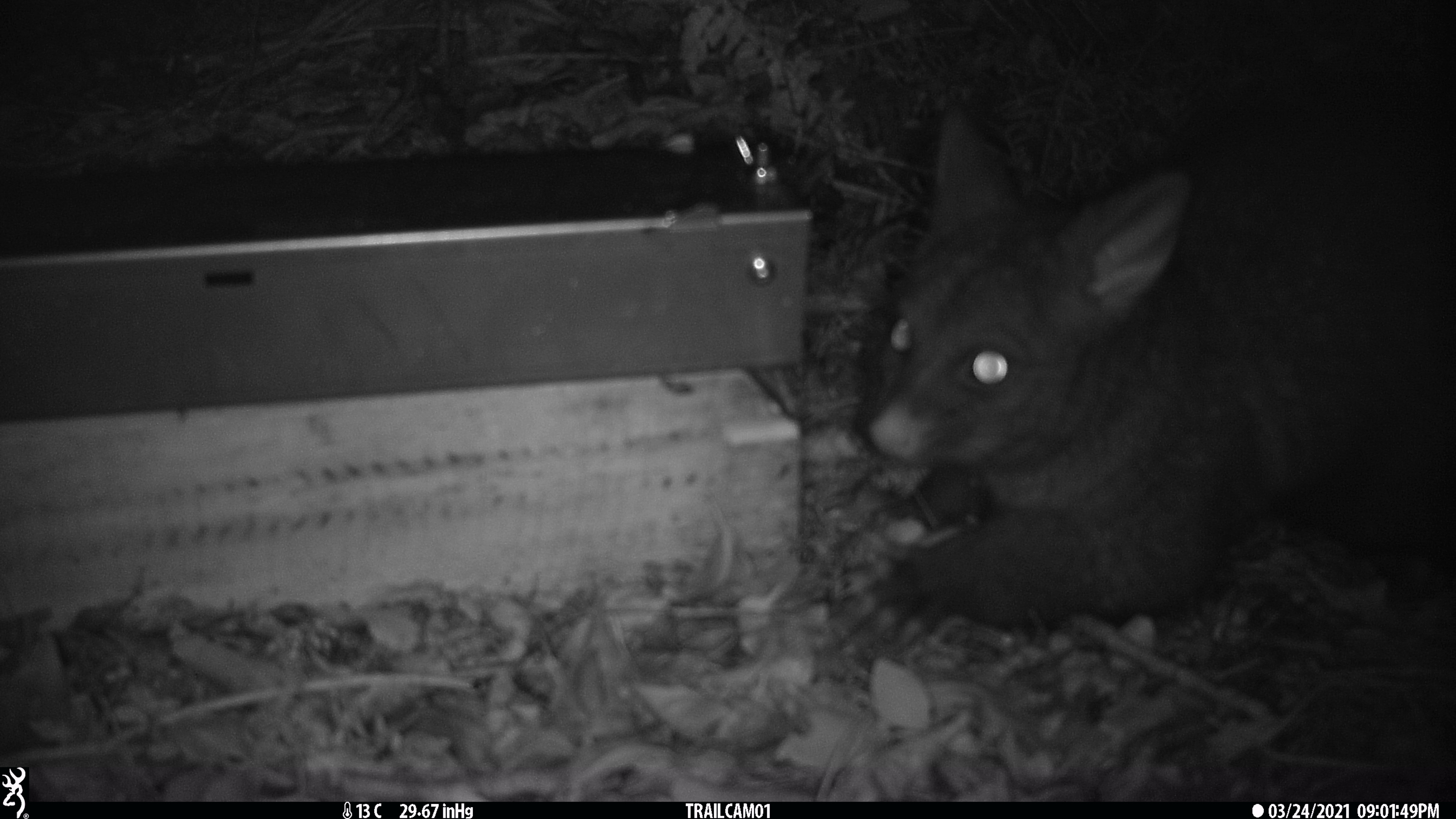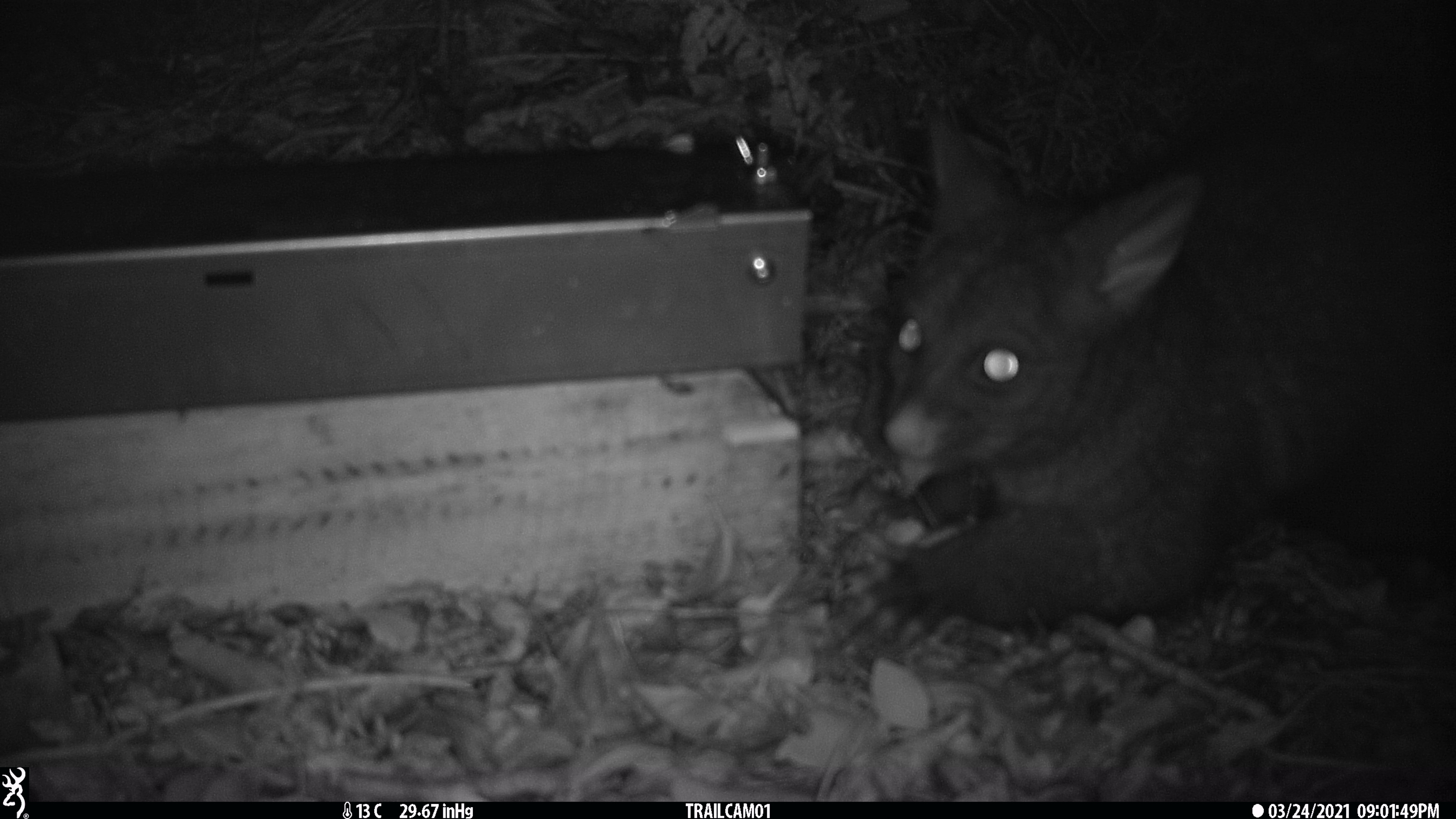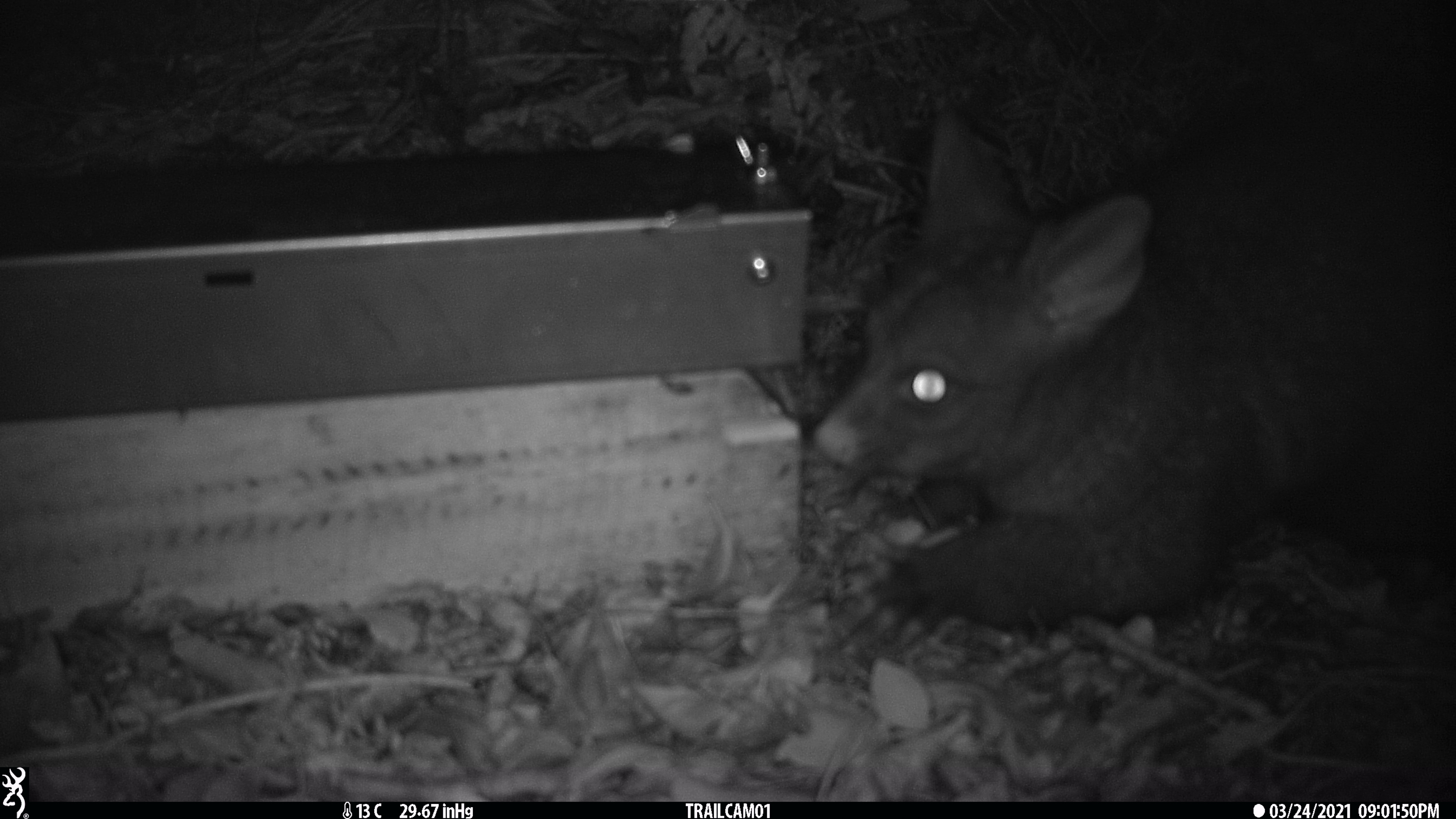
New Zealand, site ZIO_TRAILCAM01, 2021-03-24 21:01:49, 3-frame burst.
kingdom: Animalia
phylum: Chordata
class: Mammalia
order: Diprotodontia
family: Phalangeridae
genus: Trichosurus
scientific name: Trichosurus vulpecula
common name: common brushtail possum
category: possum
Possum (common brushtail possum) (Trichosurus vulpecula).